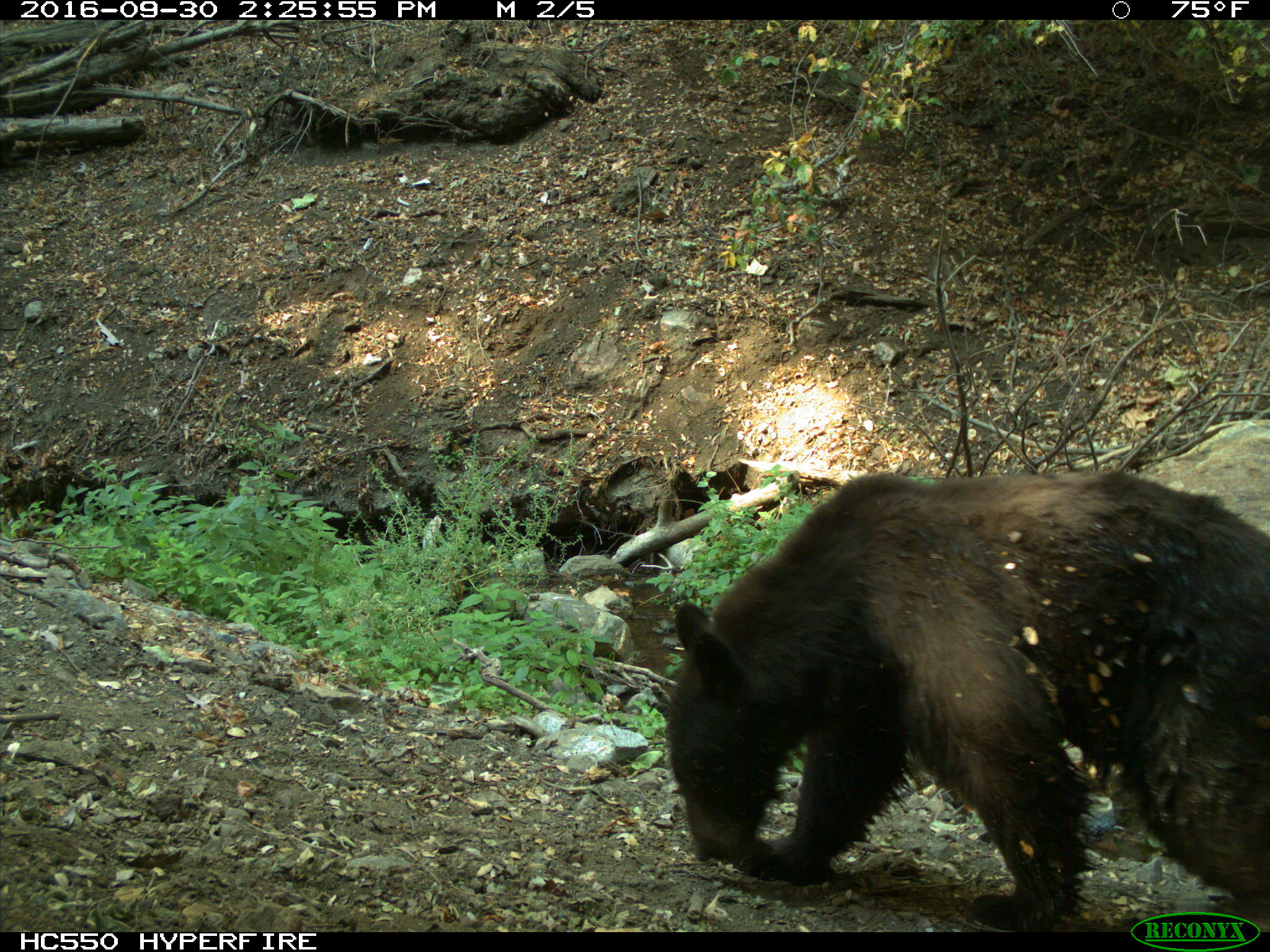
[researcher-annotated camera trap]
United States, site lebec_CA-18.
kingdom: Animalia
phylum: Chordata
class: Mammalia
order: Carnivora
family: Ursidae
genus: Ursus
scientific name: Ursus americanus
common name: american black bear